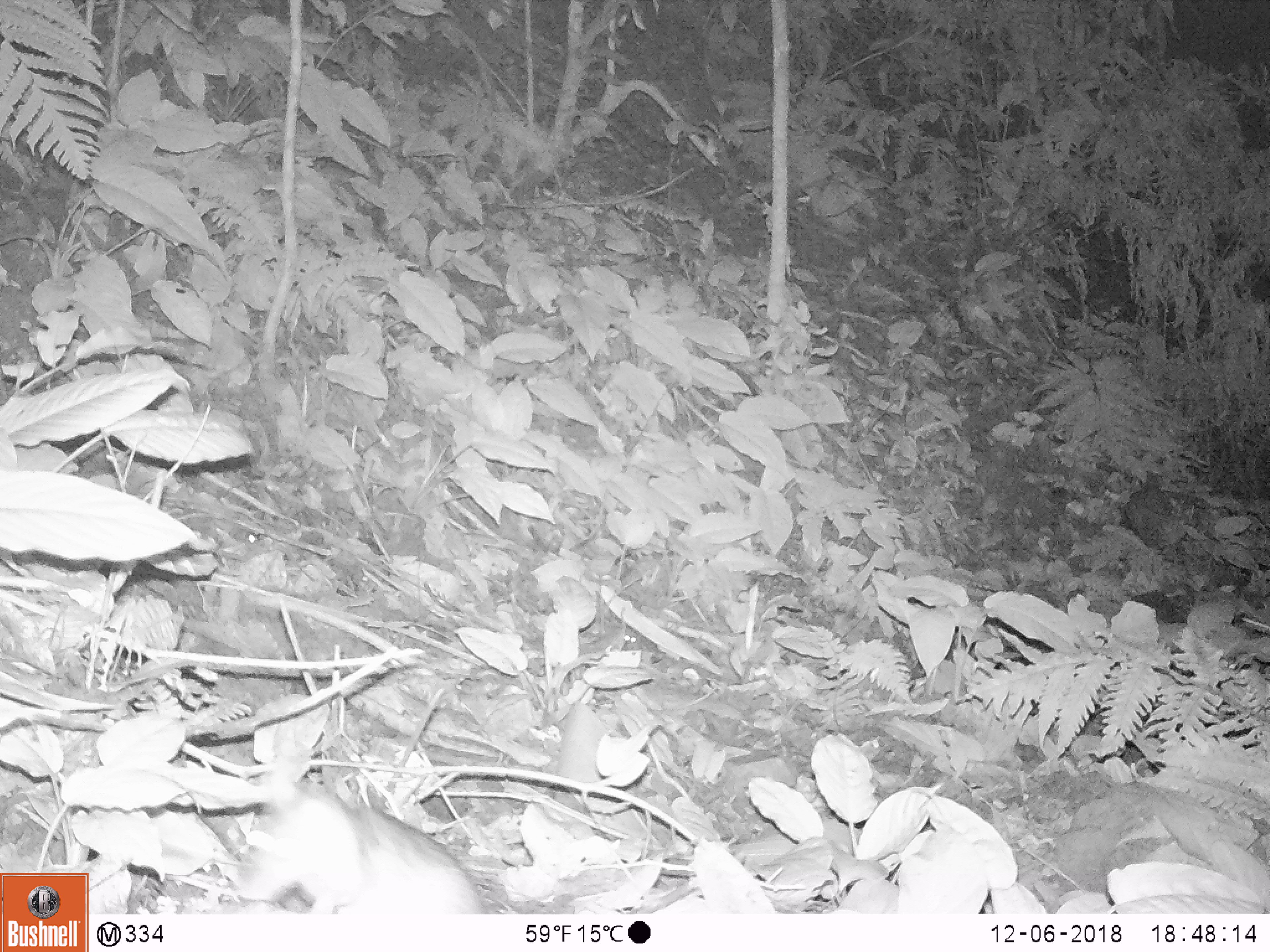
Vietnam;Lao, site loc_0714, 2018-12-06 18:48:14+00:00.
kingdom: Animalia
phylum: Chordata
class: Mammalia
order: Rodentia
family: Muridae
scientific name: Muridae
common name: old-world mice and rats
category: unidentified murid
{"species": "unidentified murid (old-world mice and rats) (Muridae)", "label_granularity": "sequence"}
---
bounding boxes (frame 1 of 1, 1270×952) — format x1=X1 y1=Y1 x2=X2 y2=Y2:
unidentified murid: x1=239 y1=781 x2=485 y2=913